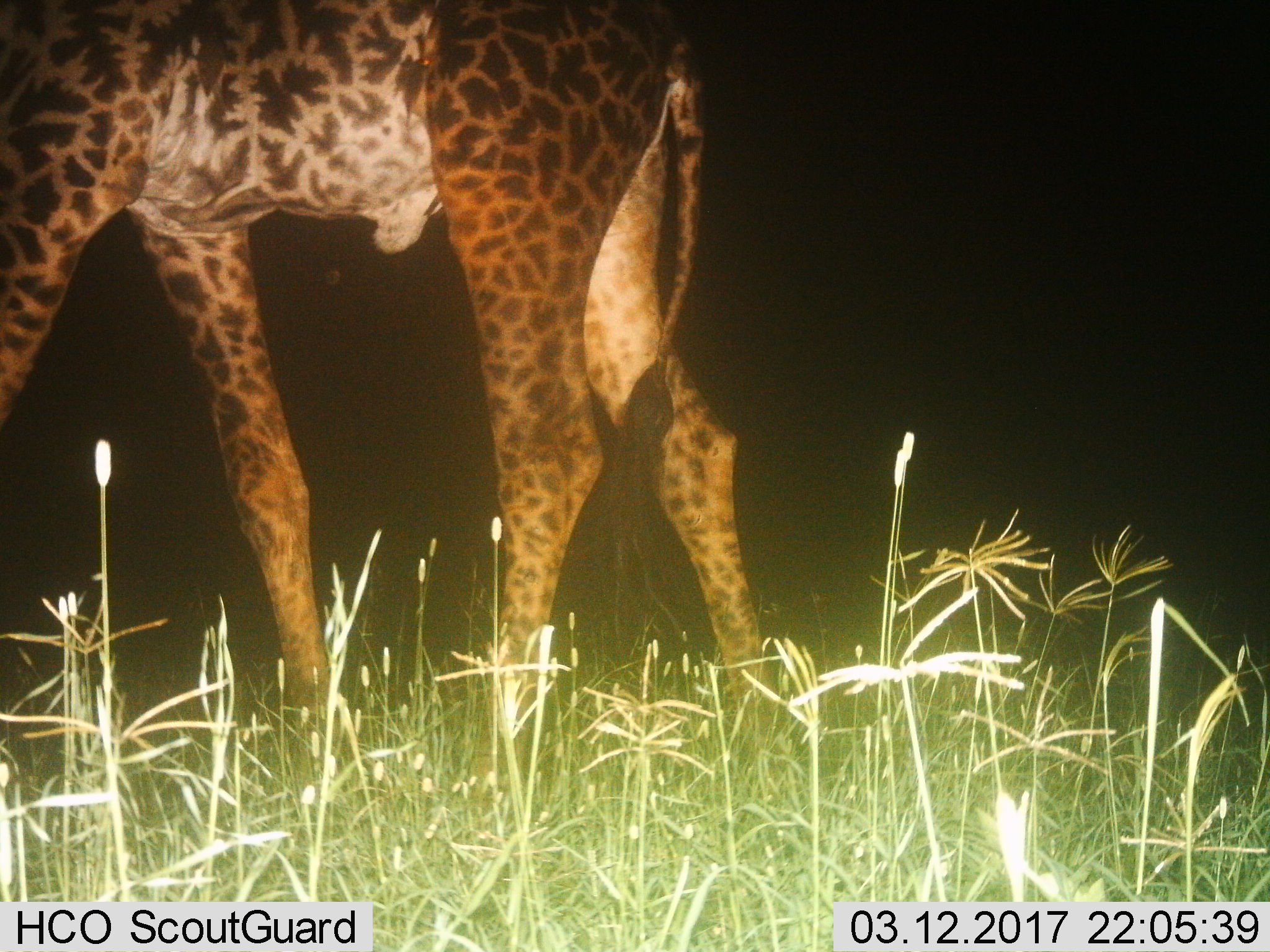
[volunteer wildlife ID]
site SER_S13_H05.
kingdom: Animalia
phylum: Chordata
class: Mammalia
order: Artiodactyla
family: Giraffidae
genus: Giraffa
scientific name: Giraffa camelopardalis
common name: giraffe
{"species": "giraffe (Giraffa camelopardalis)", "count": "1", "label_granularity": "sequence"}